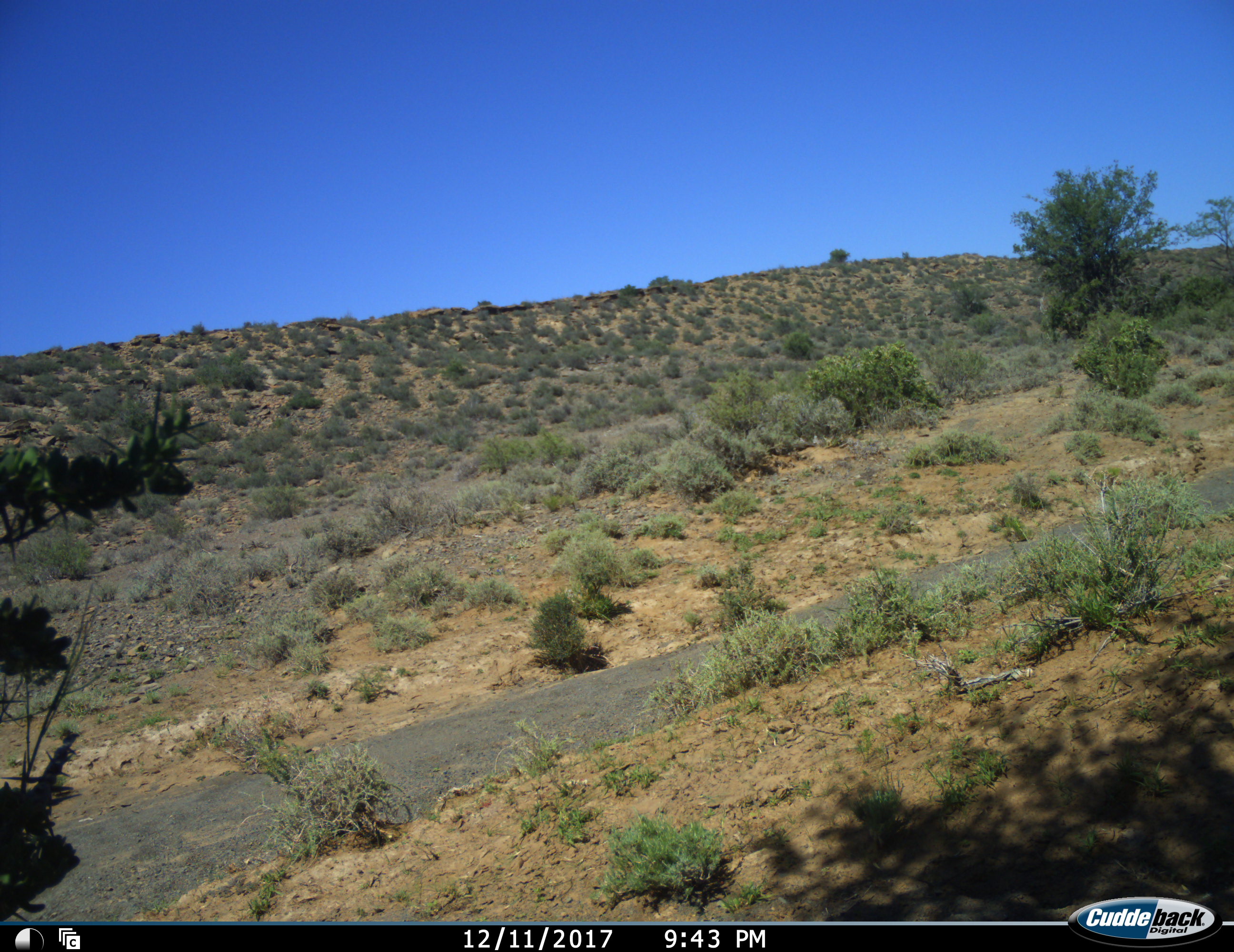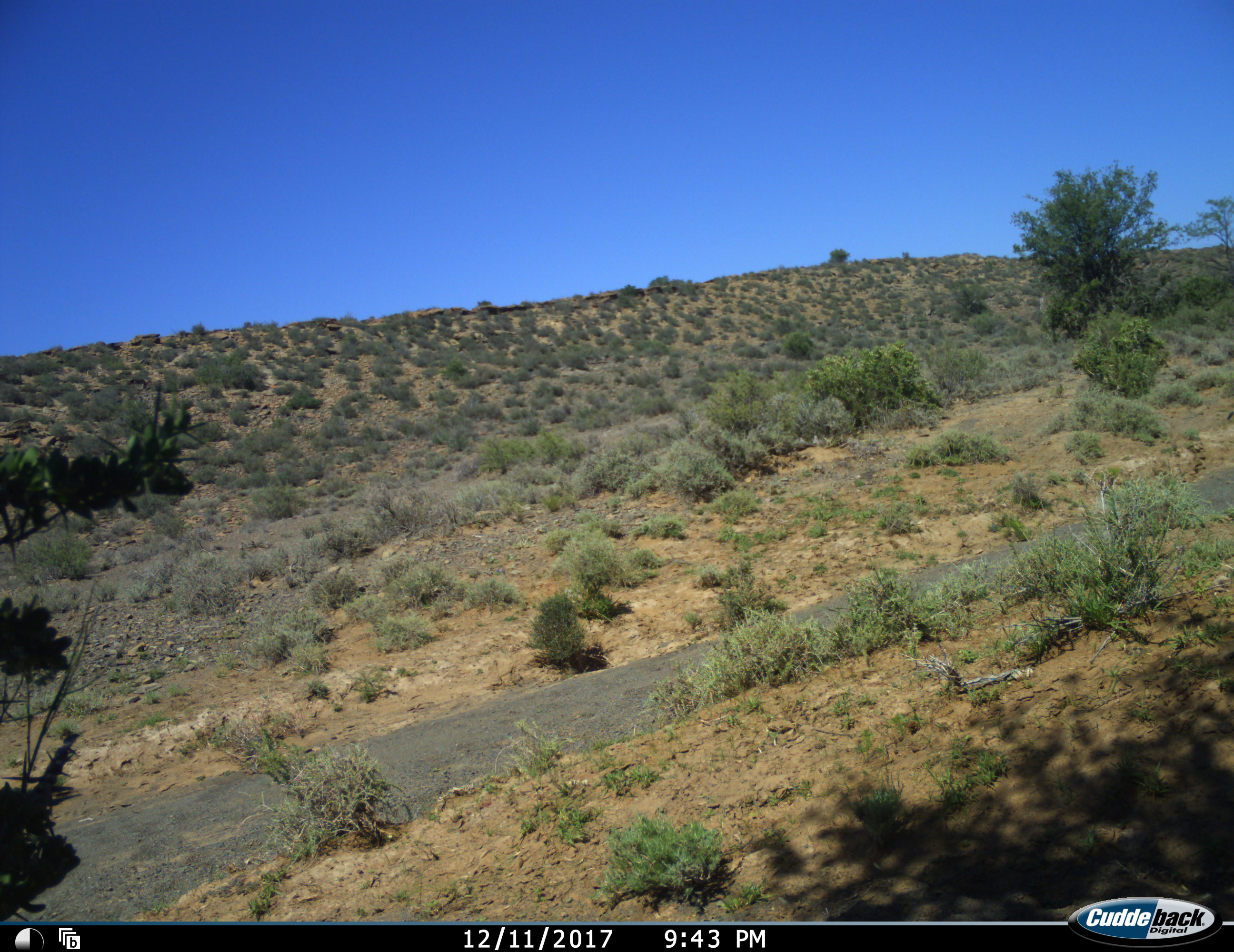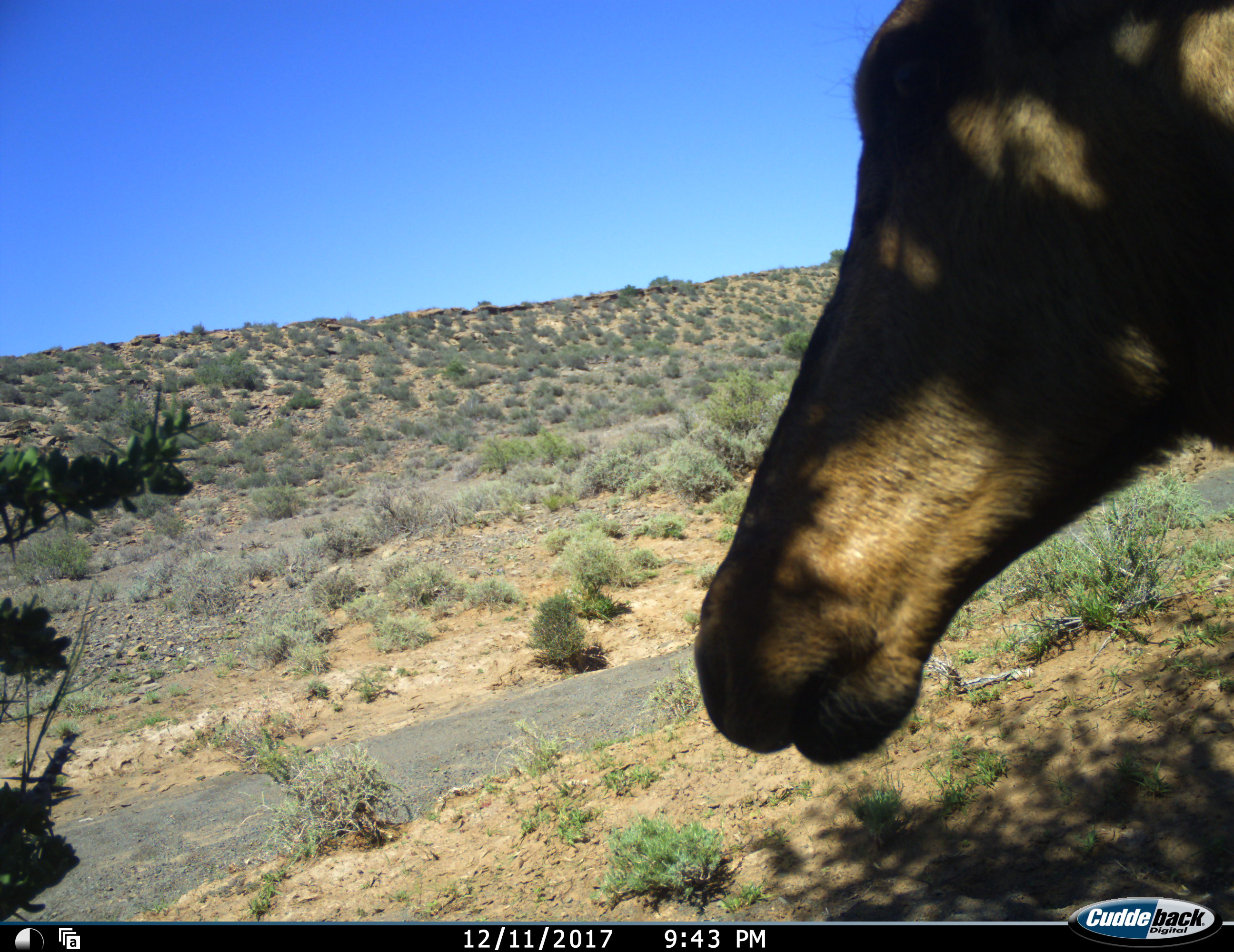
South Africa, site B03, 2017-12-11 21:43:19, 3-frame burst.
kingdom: Animalia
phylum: Chordata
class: Mammalia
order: Artiodactyla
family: Bovidae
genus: Alcelaphus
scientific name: Alcelaphus buselaphus caama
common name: red hartebeest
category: hartebeestred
Hartebeestred (red hartebeest) (Alcelaphus buselaphus caama), count 1. Behavior (volunteer vote fractions): standing 43%, resting 0%, moving 71%, interacting 0%. Young present (vote fraction): 0%. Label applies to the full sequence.